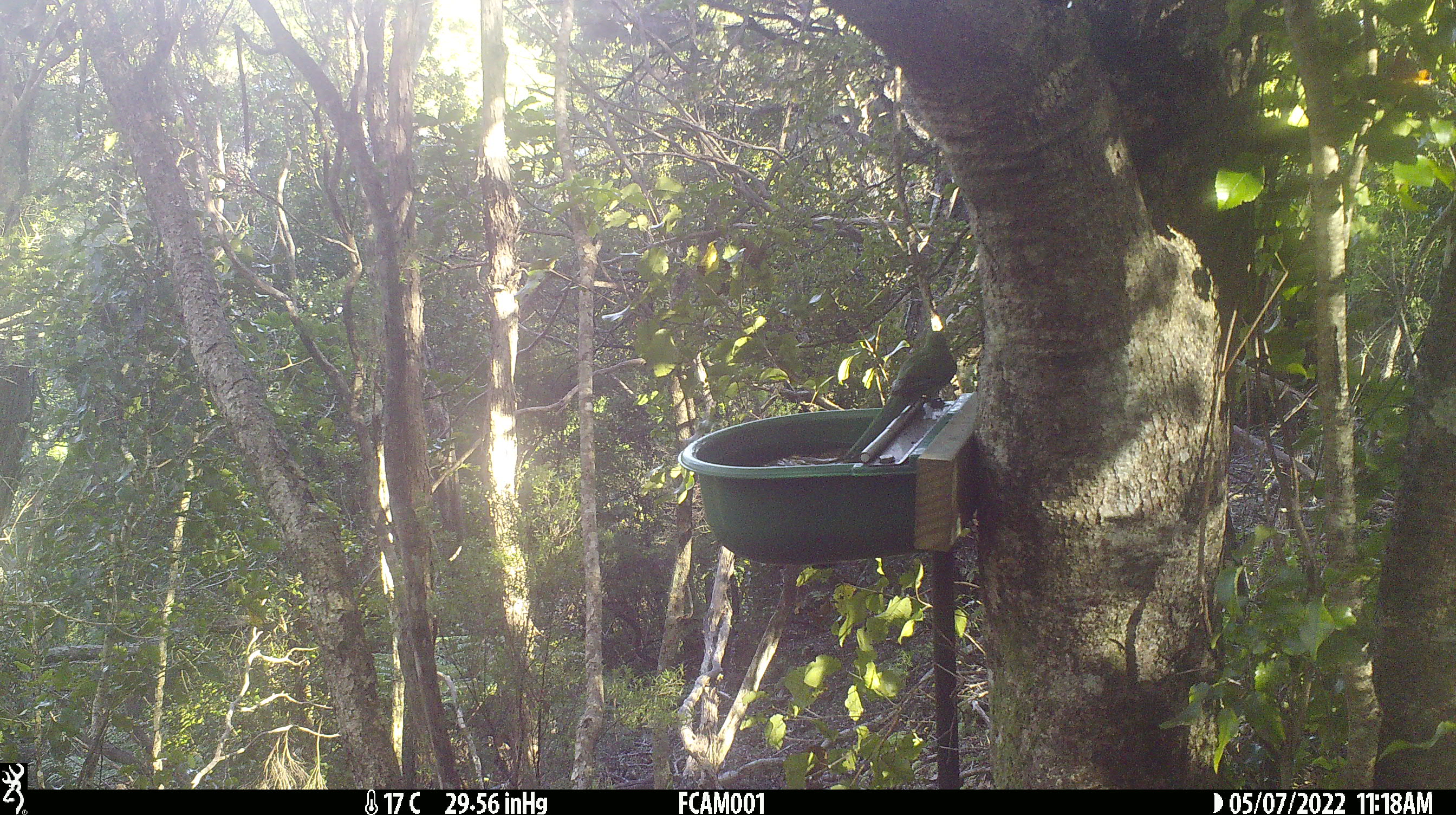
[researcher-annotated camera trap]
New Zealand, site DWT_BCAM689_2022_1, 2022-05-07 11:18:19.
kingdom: Animalia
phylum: Chordata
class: Aves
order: Psittaciformes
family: Psittaculidae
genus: Cyanoramphus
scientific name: Cyanoramphus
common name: parakeet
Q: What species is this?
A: Parakeet (Cyanoramphus).